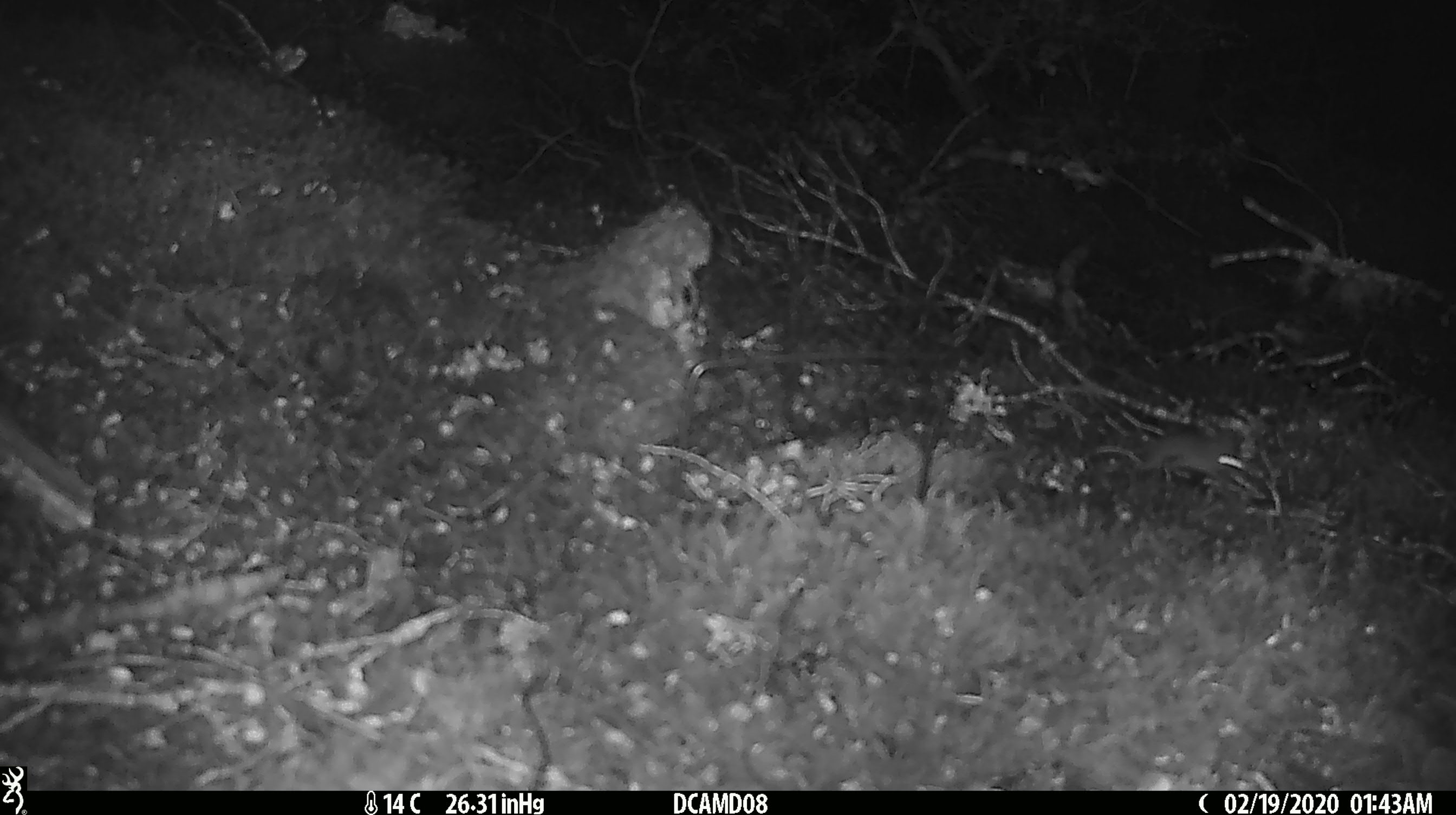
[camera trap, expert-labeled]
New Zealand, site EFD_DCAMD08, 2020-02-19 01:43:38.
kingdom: Animalia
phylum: Chordata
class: Mammalia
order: Rodentia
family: Muridae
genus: Mus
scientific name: Mus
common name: mouse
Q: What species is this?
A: Mouse (Mus).